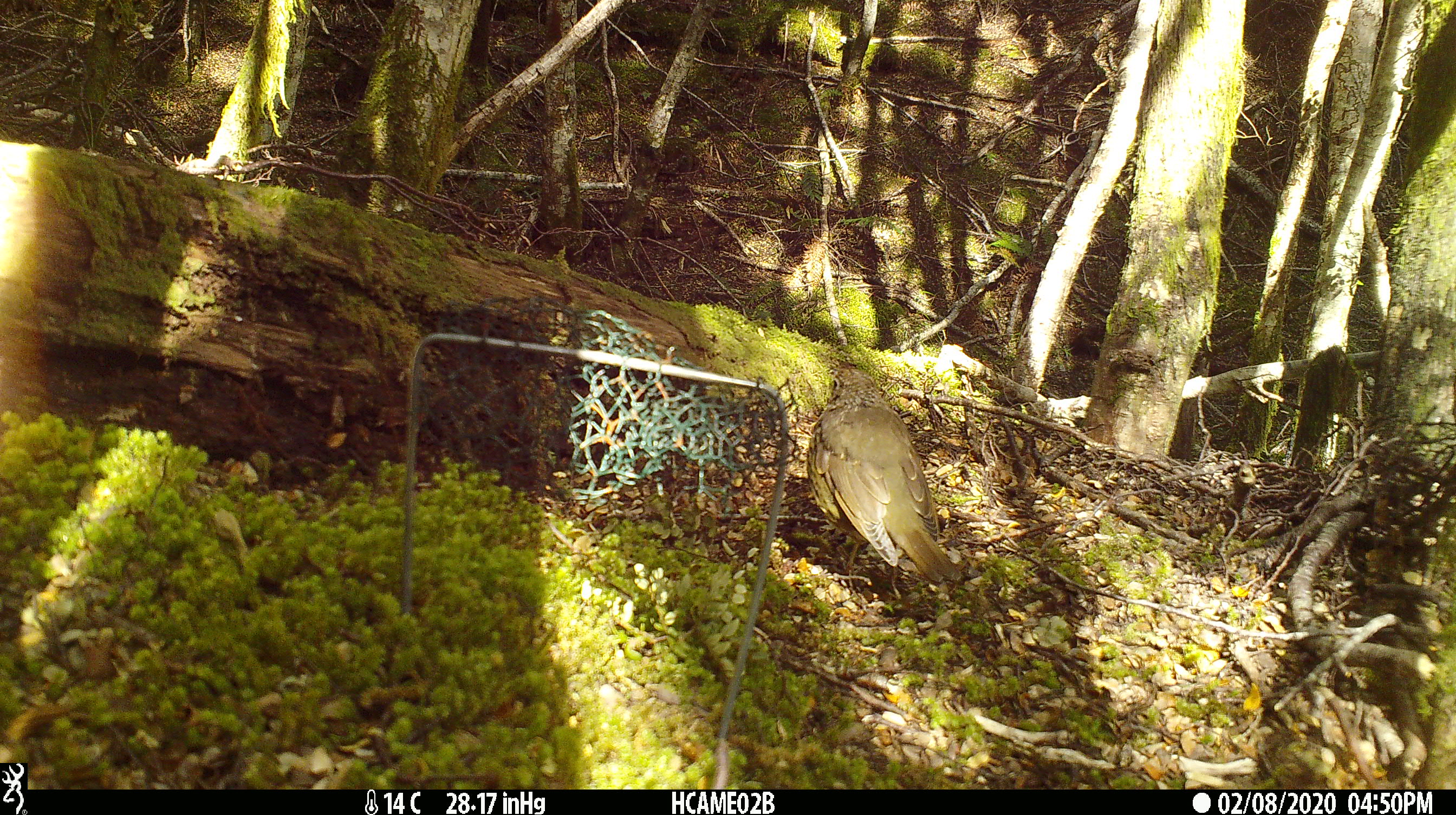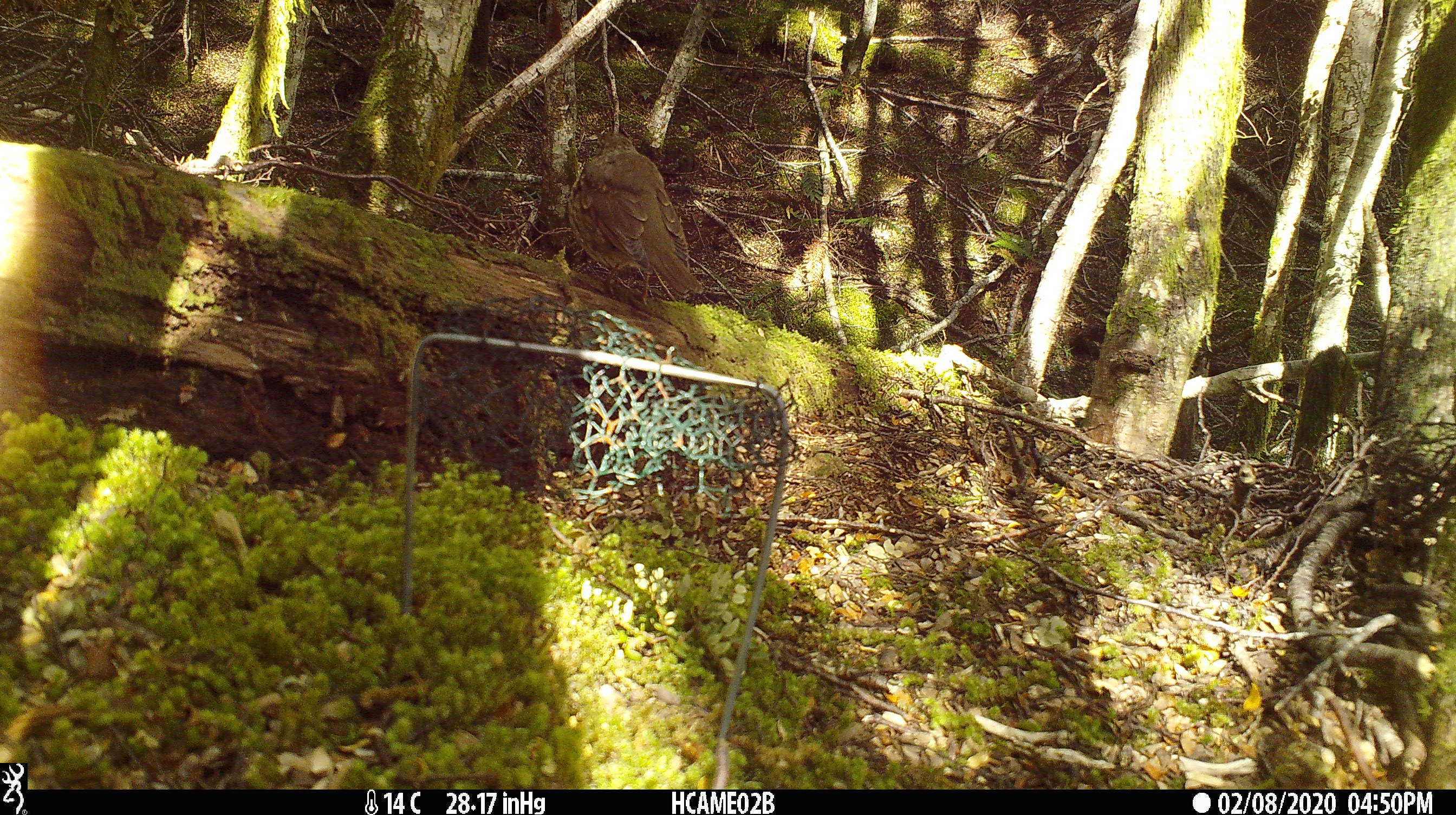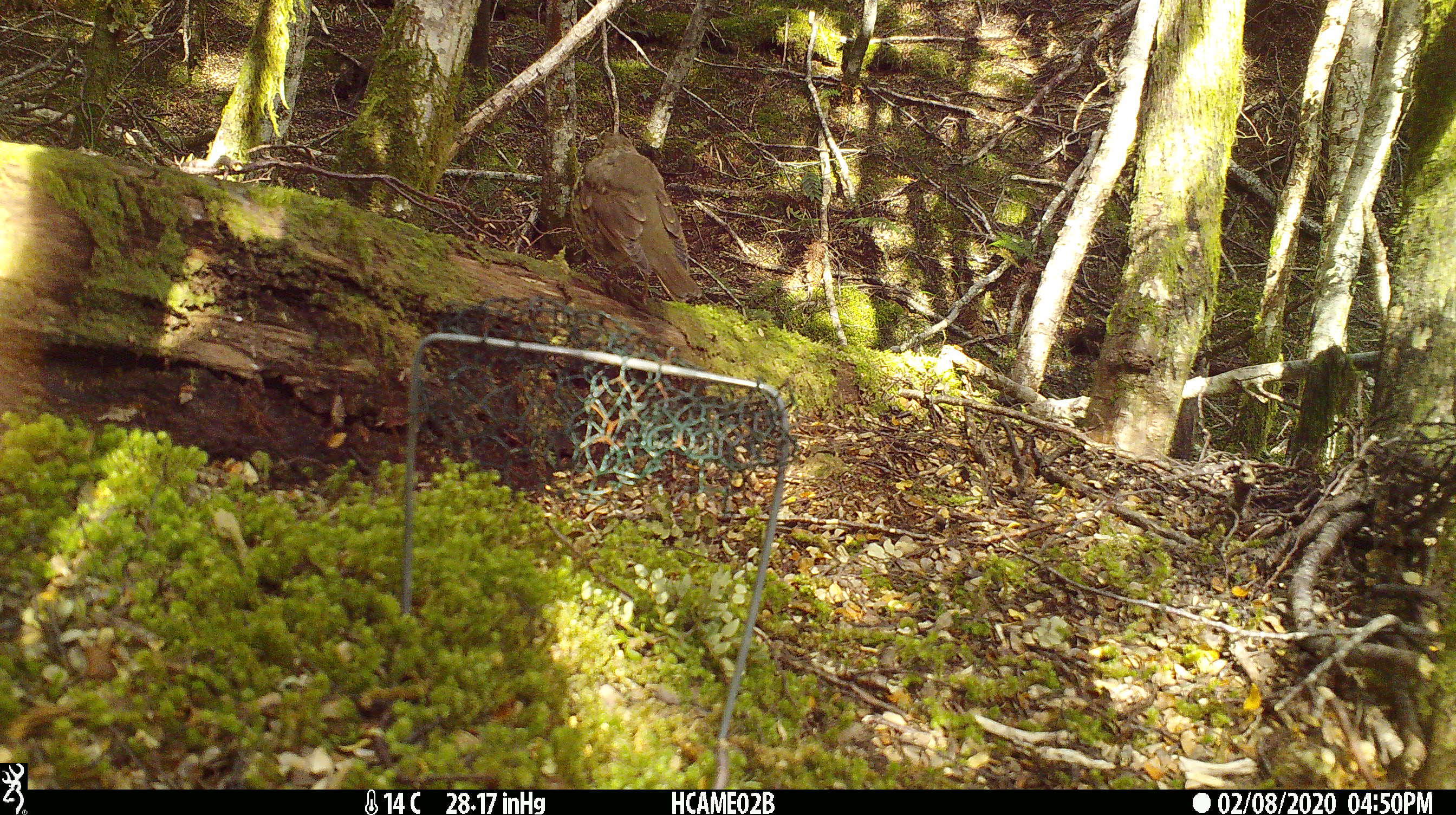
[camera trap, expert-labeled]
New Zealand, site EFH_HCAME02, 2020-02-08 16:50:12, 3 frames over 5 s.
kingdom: Animalia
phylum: Chordata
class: Aves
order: Passeriformes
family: Turdidae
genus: Turdus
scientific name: Turdus philomelos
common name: song thrush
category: thrush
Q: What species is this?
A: Thrush (song thrush) (Turdus philomelos).